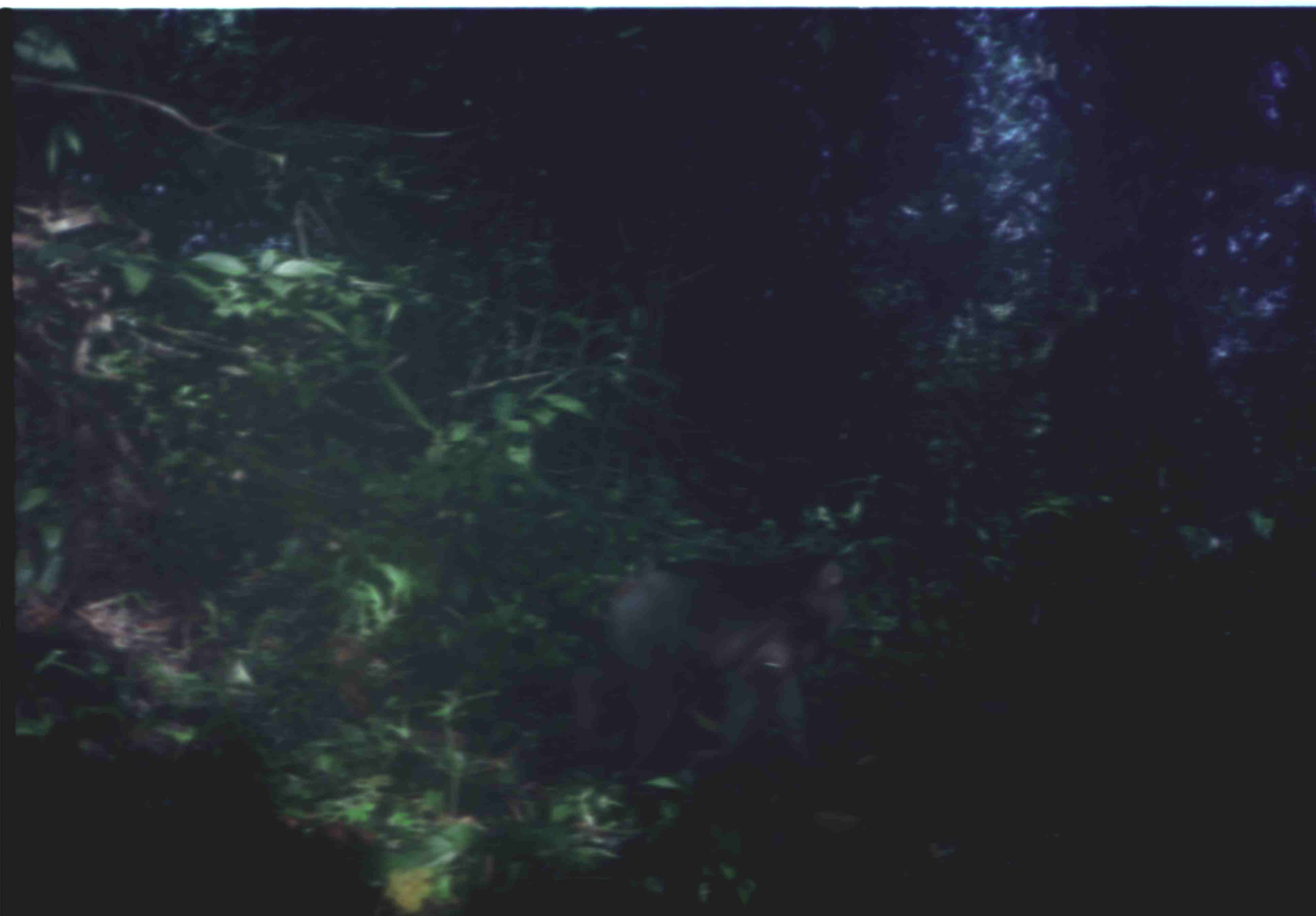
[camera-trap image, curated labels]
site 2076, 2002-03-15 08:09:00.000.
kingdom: Animalia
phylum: Chordata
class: Mammalia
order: Primates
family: Cercopithecidae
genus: Macaca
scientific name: Macaca nemestrina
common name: southern pig-tailed macaque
Macaca nemestrina (southern pig-tailed macaque), count 1.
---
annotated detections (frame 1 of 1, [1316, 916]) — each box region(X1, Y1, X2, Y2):
macaca nemestrina: region(563, 550, 857, 776)